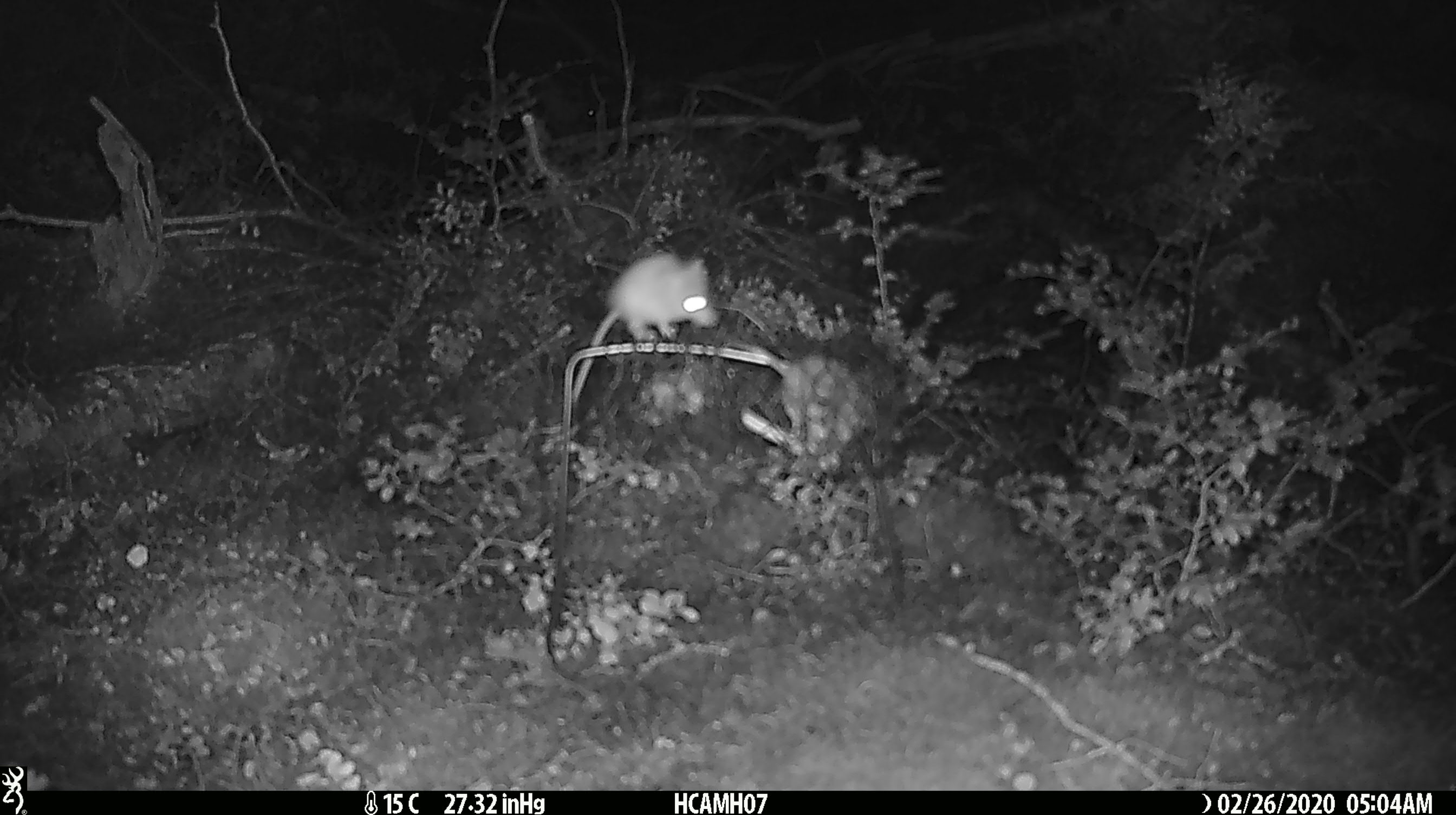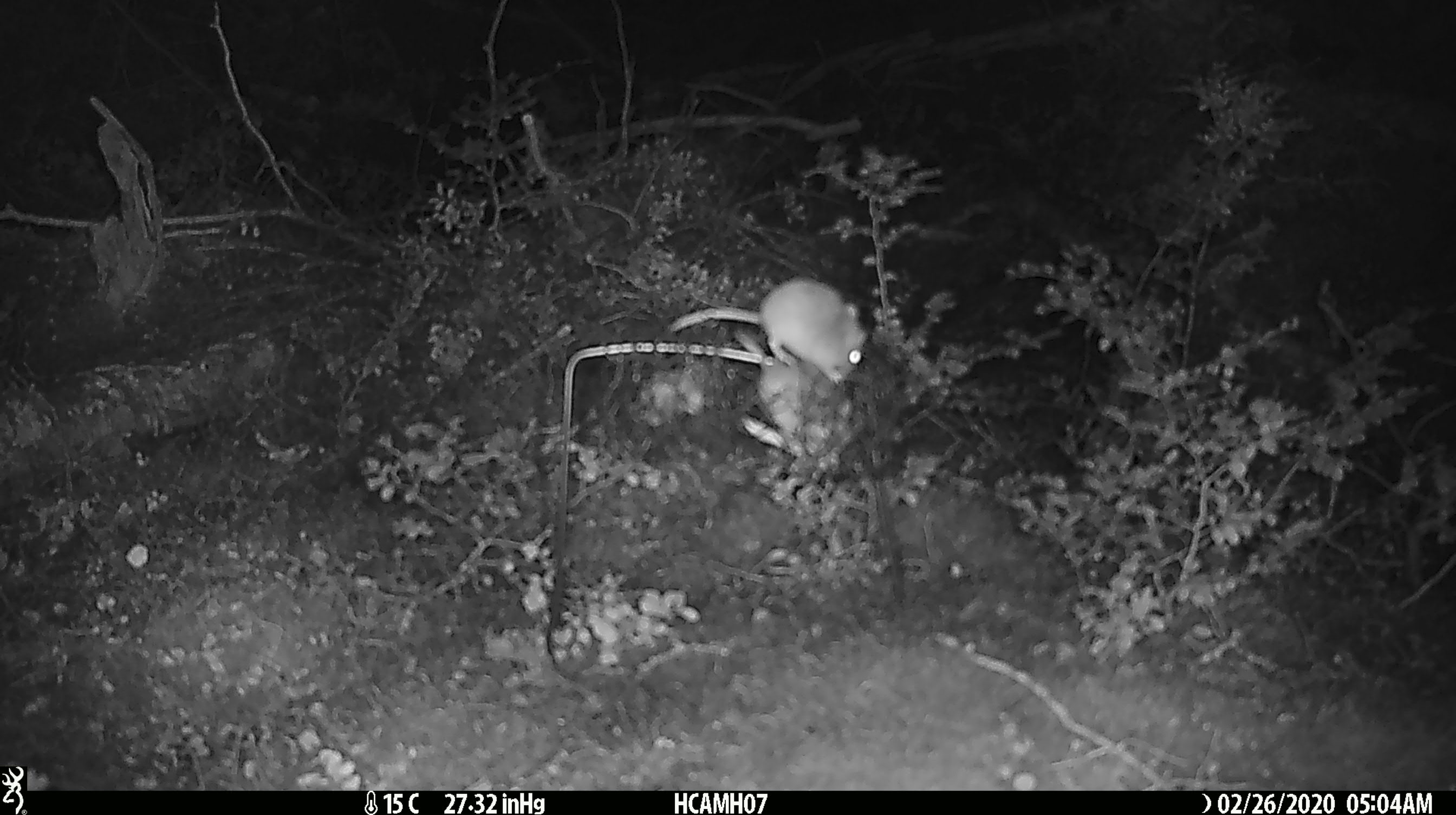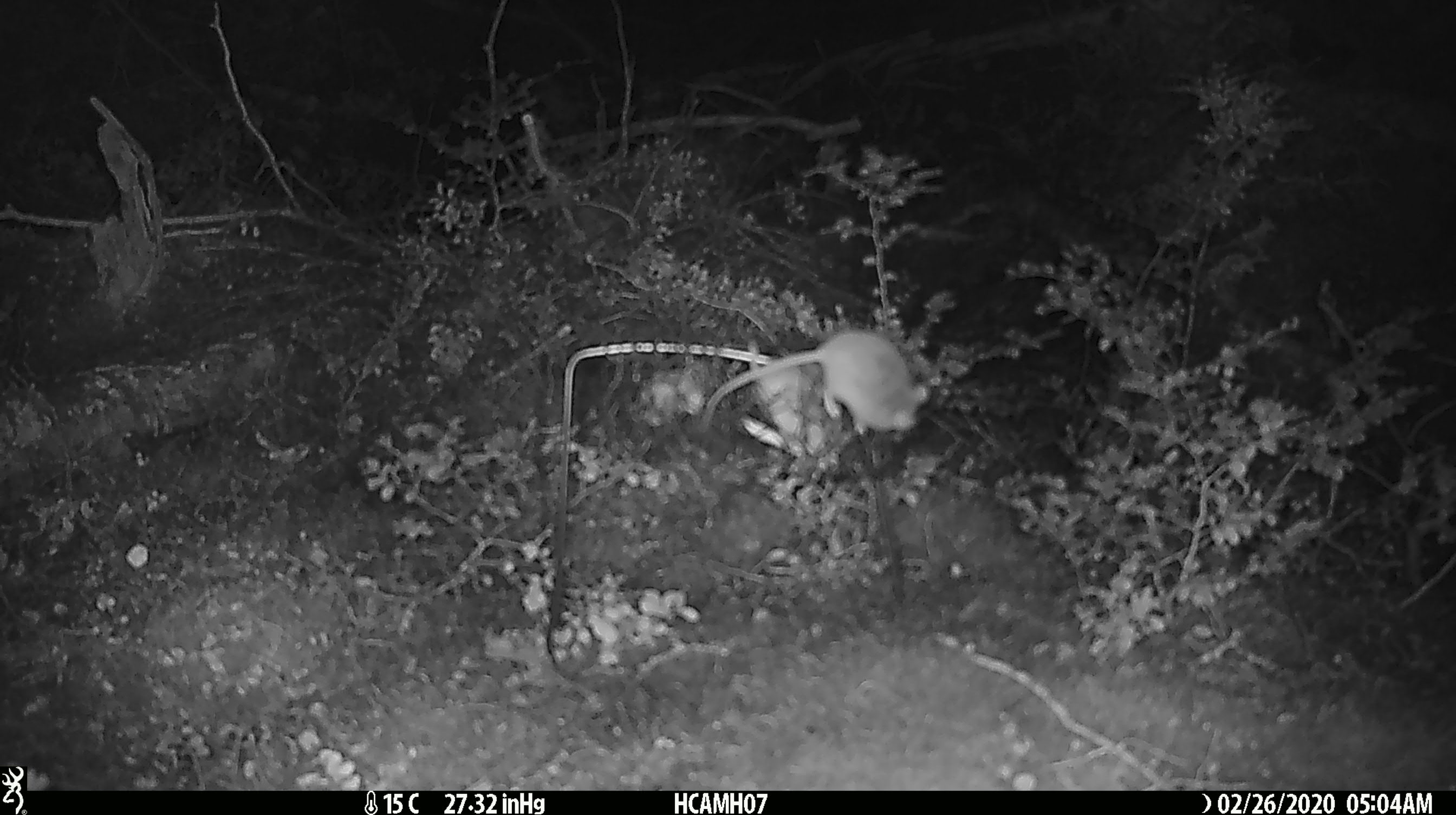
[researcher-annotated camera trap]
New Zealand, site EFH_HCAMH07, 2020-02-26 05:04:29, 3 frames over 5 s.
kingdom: Animalia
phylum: Chordata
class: Mammalia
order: Rodentia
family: Muridae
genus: Mus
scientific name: Mus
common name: mouse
Mouse (Mus).